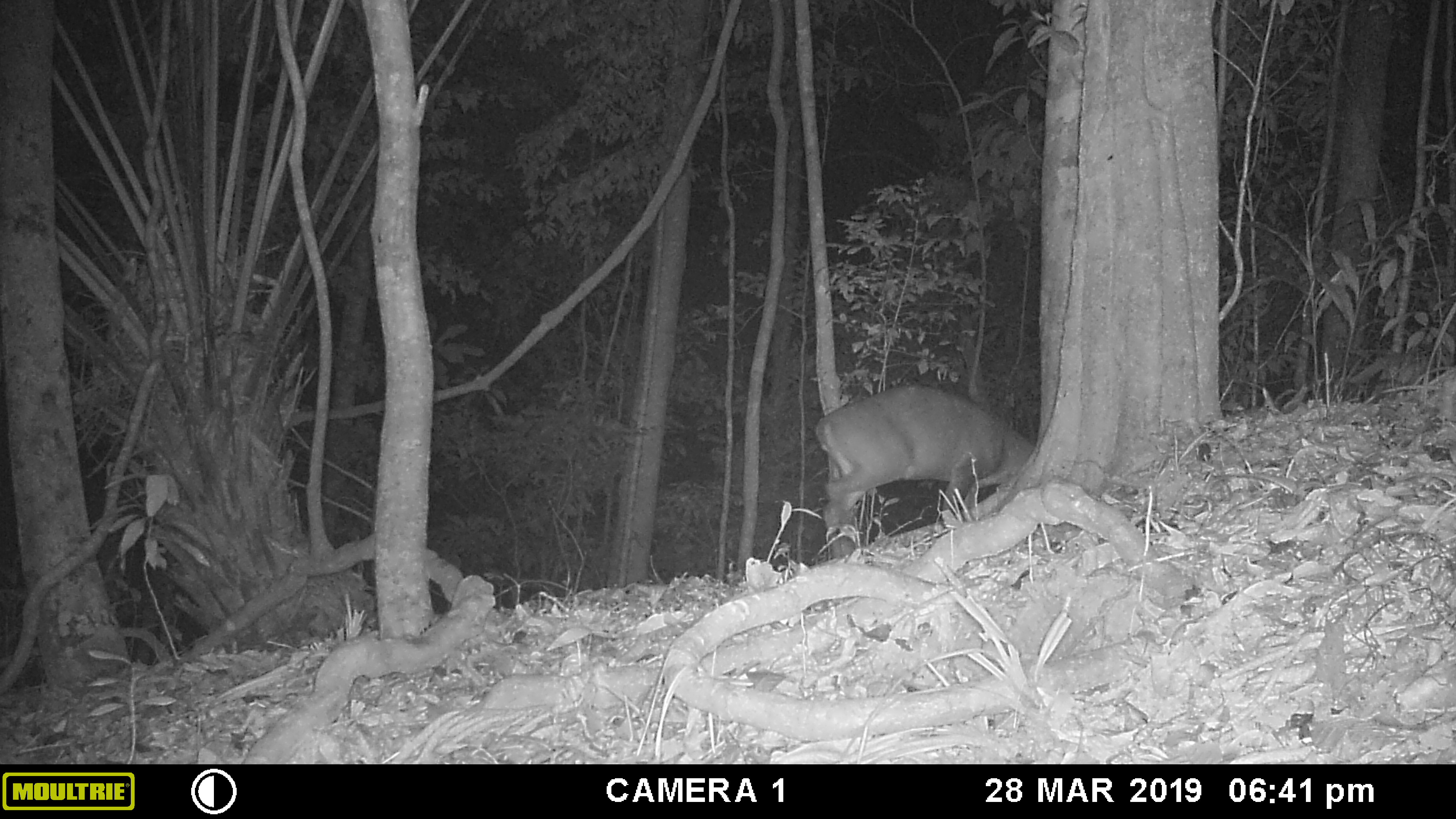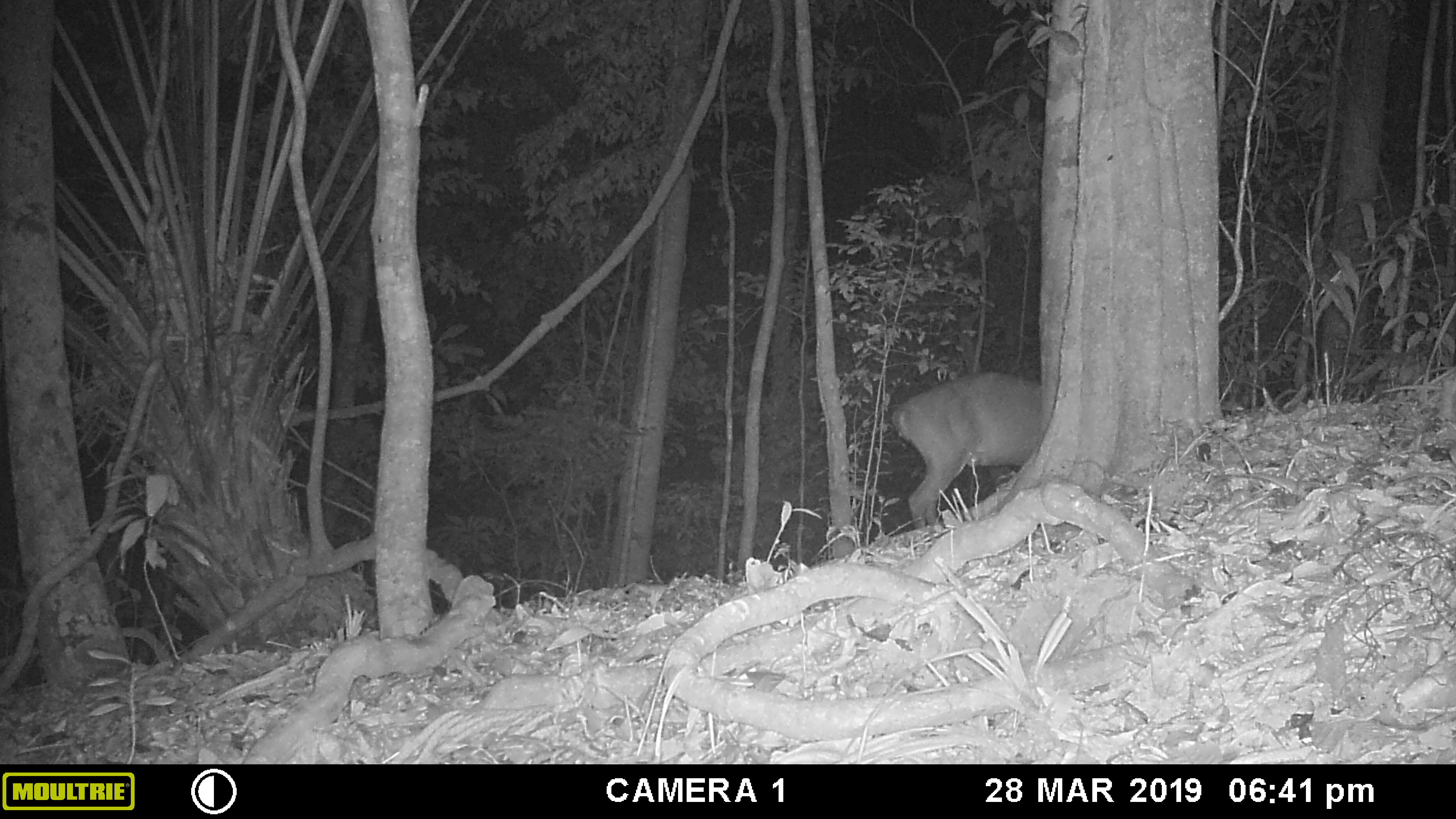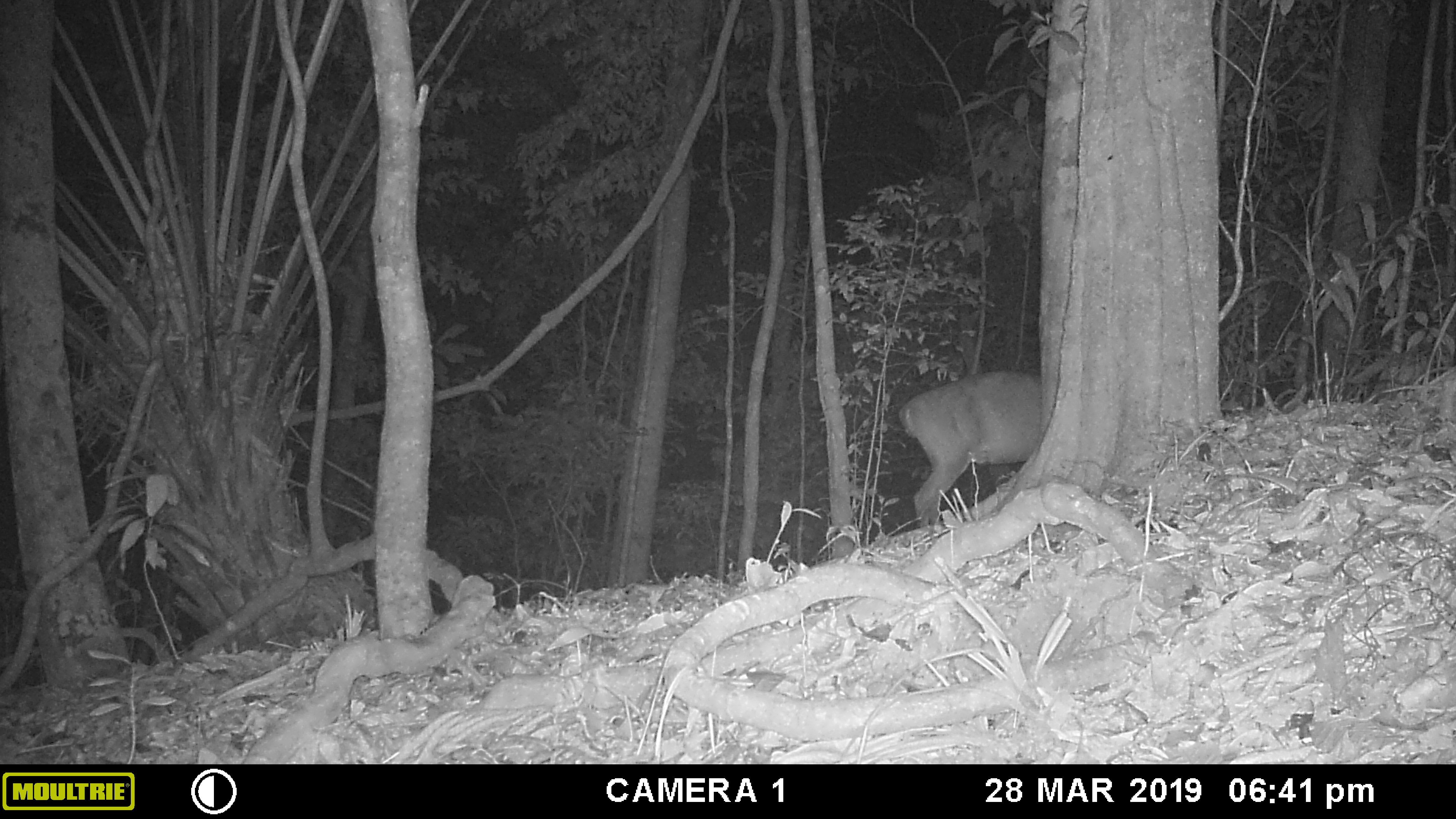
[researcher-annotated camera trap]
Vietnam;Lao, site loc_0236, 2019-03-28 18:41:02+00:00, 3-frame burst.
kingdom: Animalia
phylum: Chordata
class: Mammalia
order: Artiodactyla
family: Cervidae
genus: Muntiacus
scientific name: Muntiacus vuquangensis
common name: large-antlered muntjac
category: large antlered muntjac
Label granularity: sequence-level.